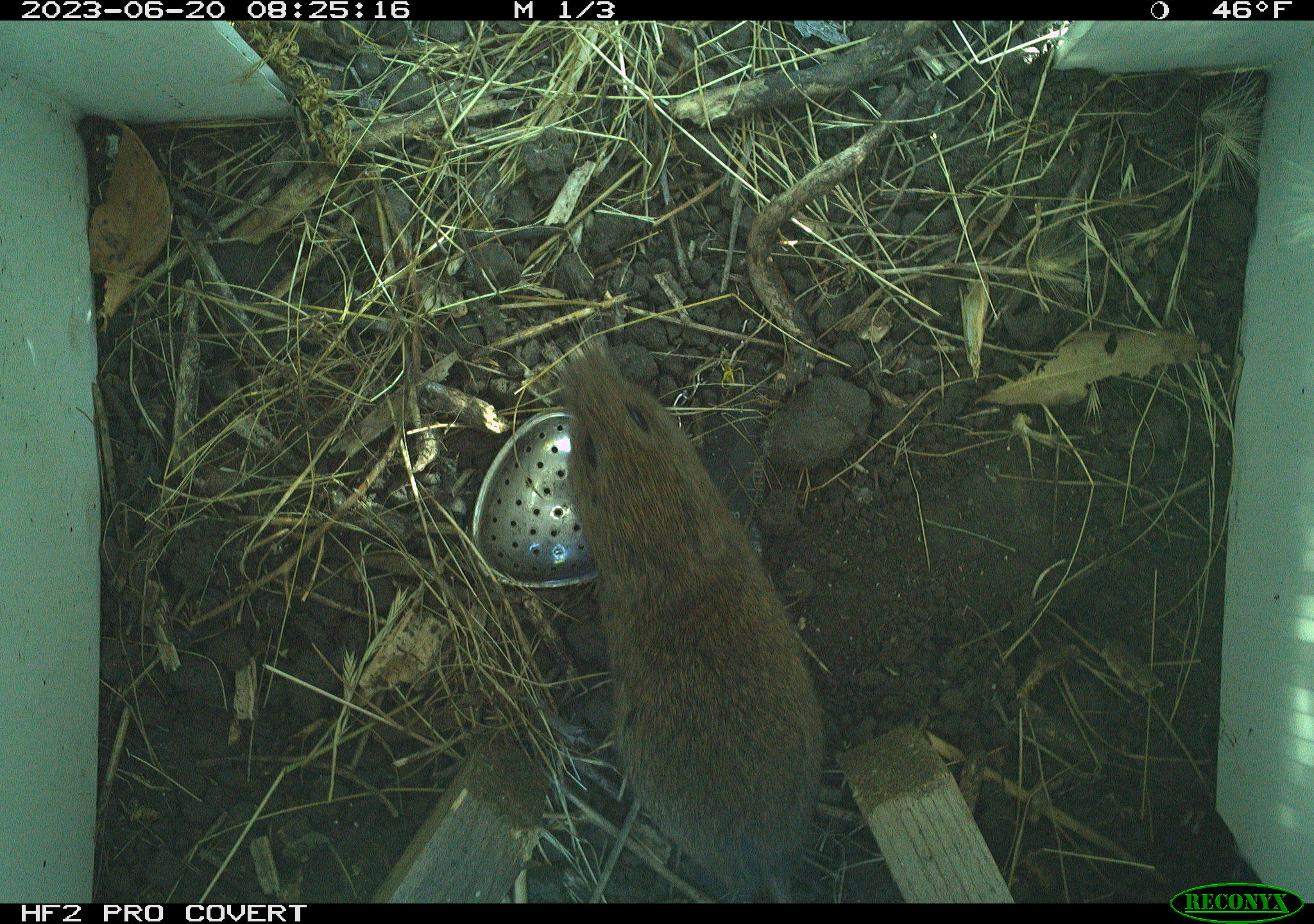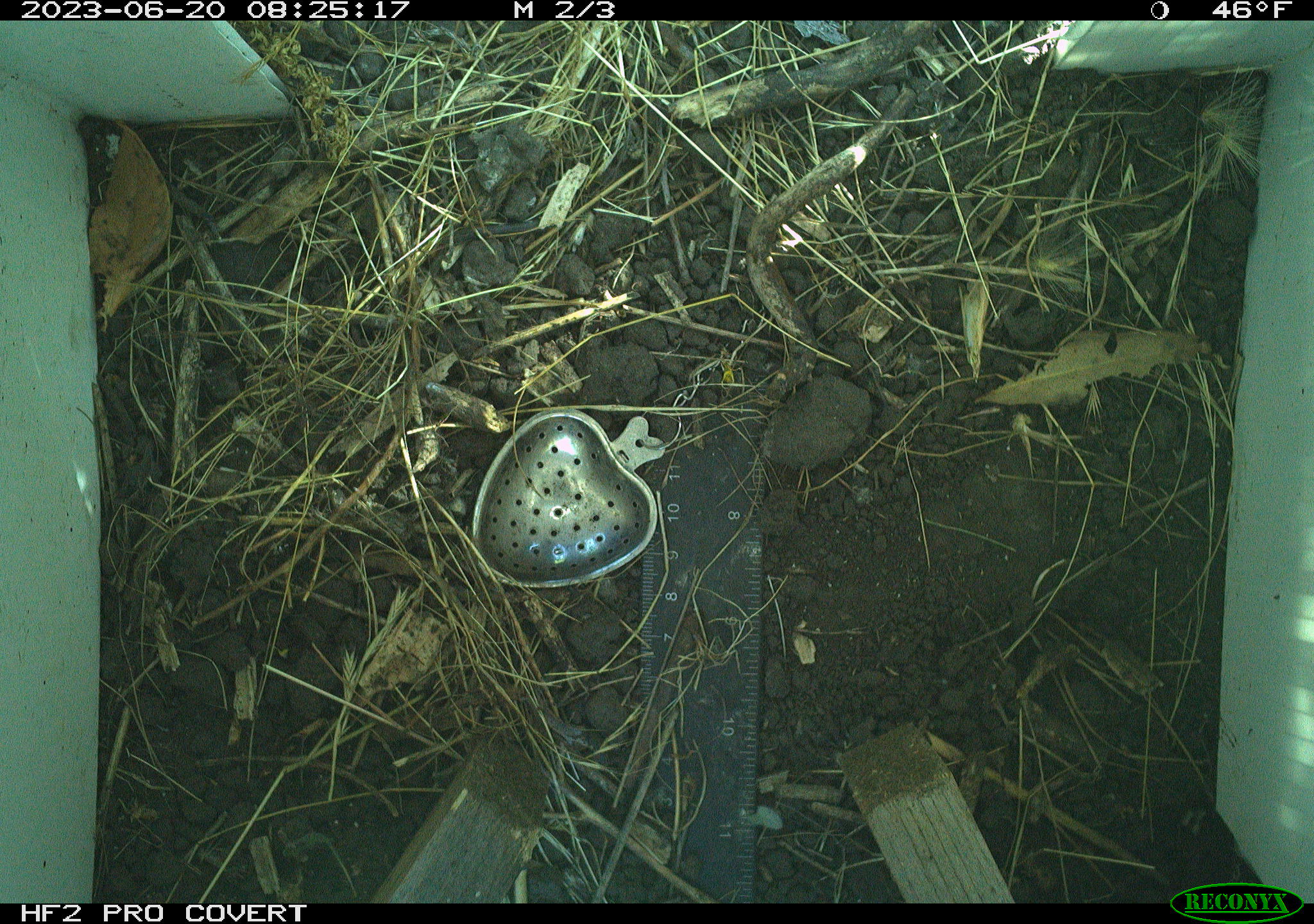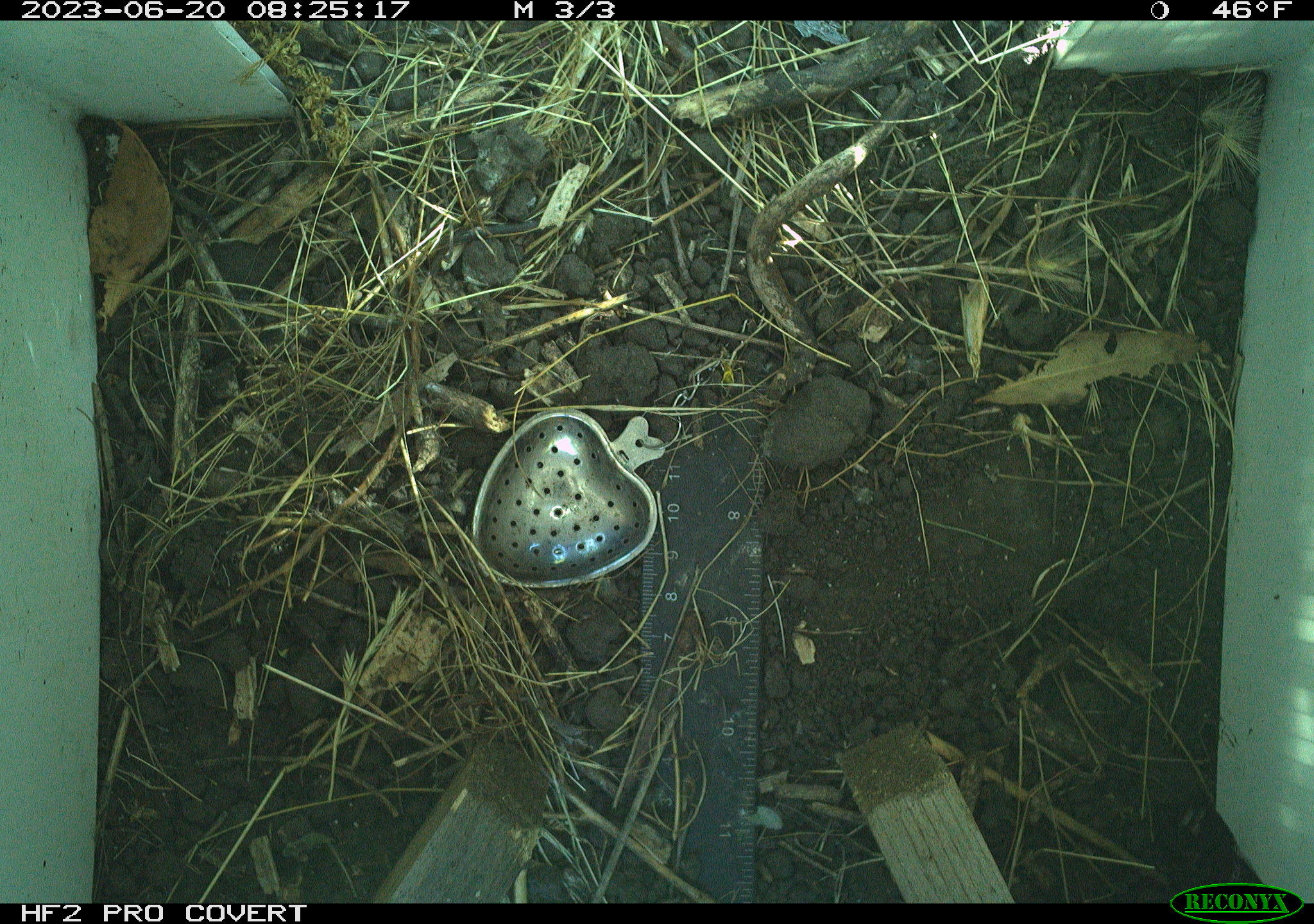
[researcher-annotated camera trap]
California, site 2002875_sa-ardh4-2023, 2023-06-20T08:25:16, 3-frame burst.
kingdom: Animalia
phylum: Chordata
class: Mammalia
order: Rodentia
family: Cricetidae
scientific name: Arvicolinae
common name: voles, lemmings, and muskrats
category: arvicolinae subfamily